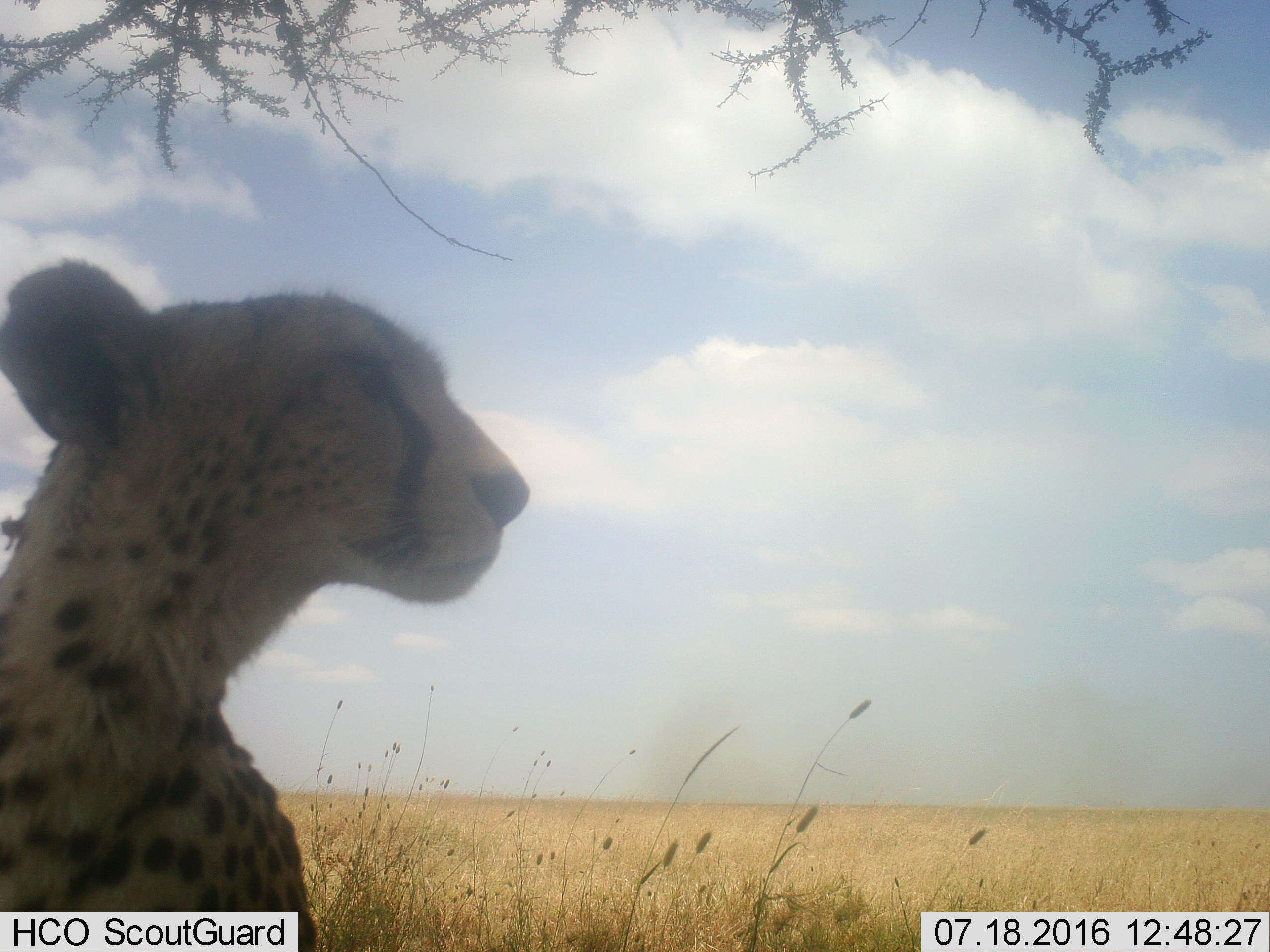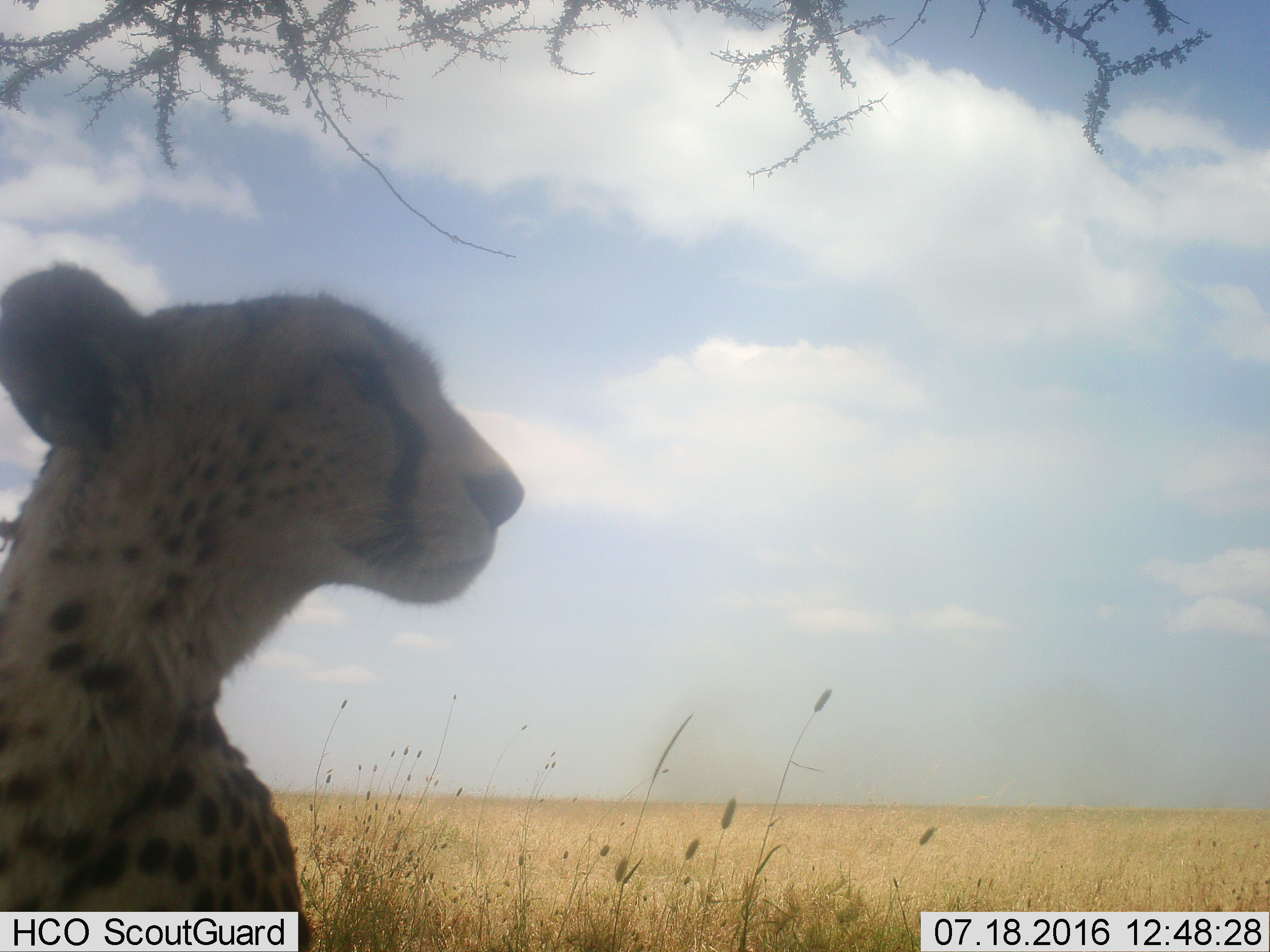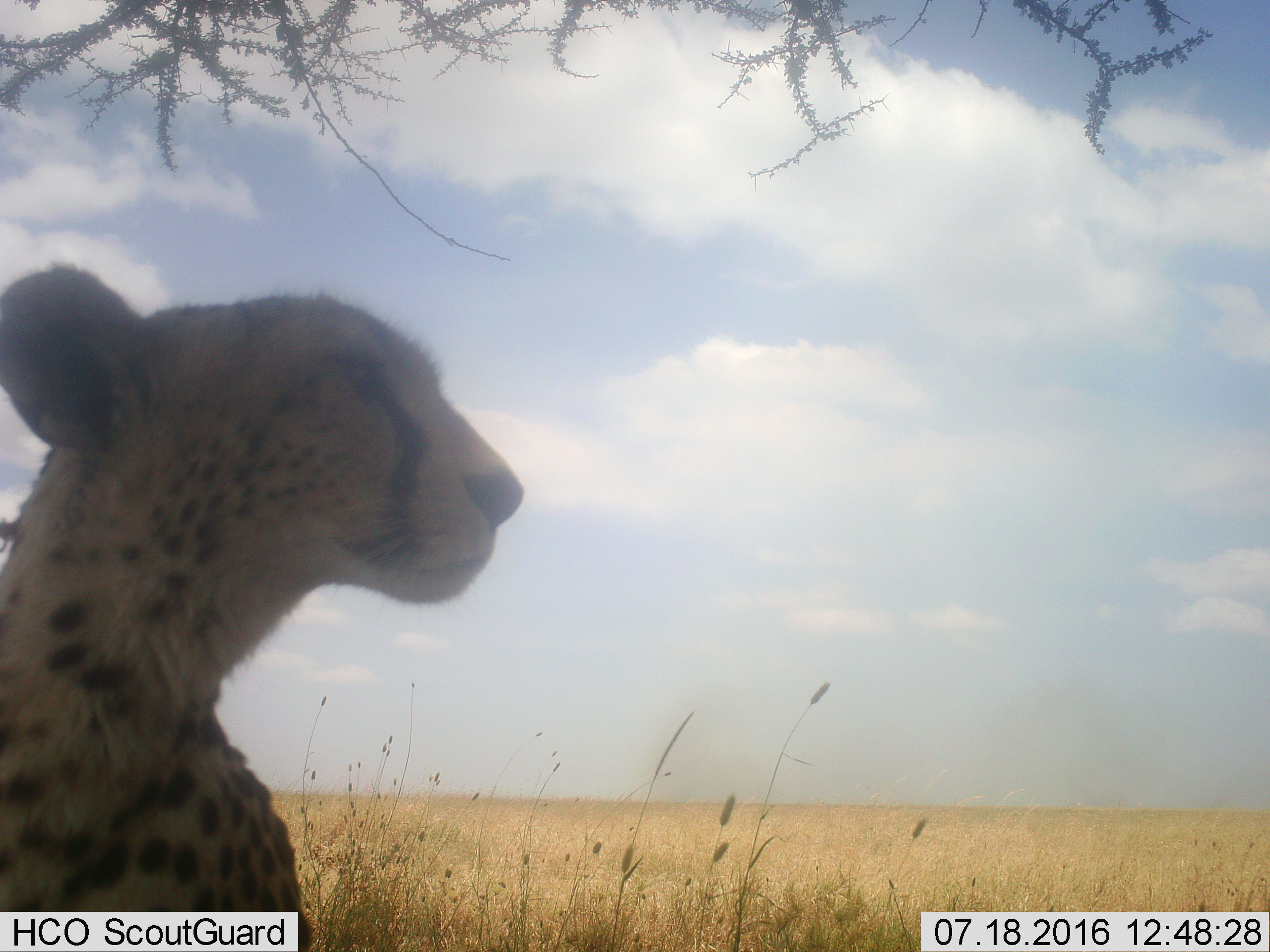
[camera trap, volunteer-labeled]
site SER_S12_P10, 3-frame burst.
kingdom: Animalia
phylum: Chordata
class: Mammalia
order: Carnivora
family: Felidae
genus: Acinonyx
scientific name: Acinonyx jubatus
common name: cheetah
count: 1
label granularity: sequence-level